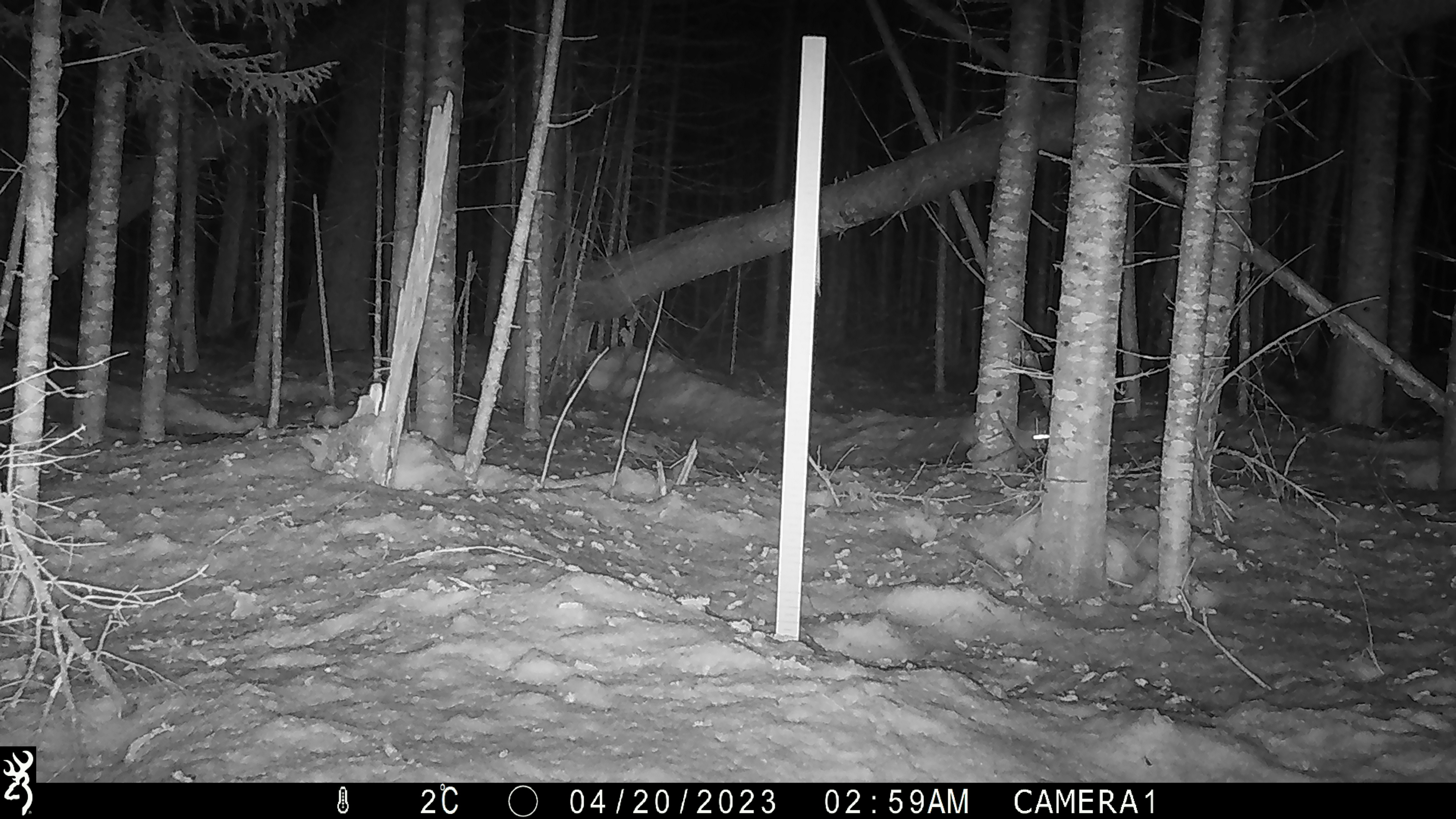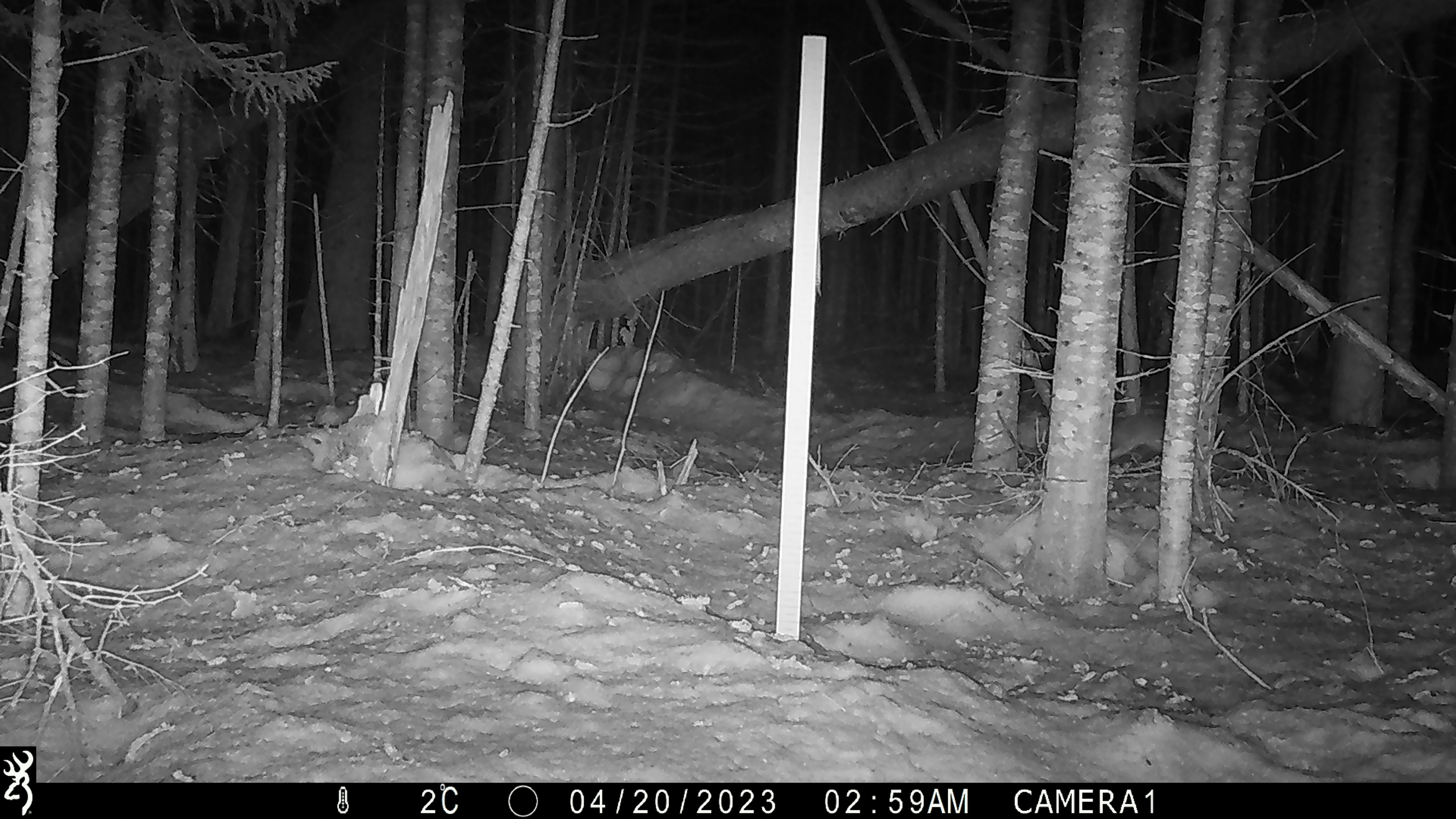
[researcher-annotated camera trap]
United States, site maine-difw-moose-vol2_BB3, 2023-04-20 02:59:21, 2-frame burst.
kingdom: Animalia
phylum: Chordata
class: Mammalia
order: Lagomorpha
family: Leporidae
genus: Lepus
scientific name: Lepus americanus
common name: snowshoe hare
Snowshoe hare (Lepus americanus).